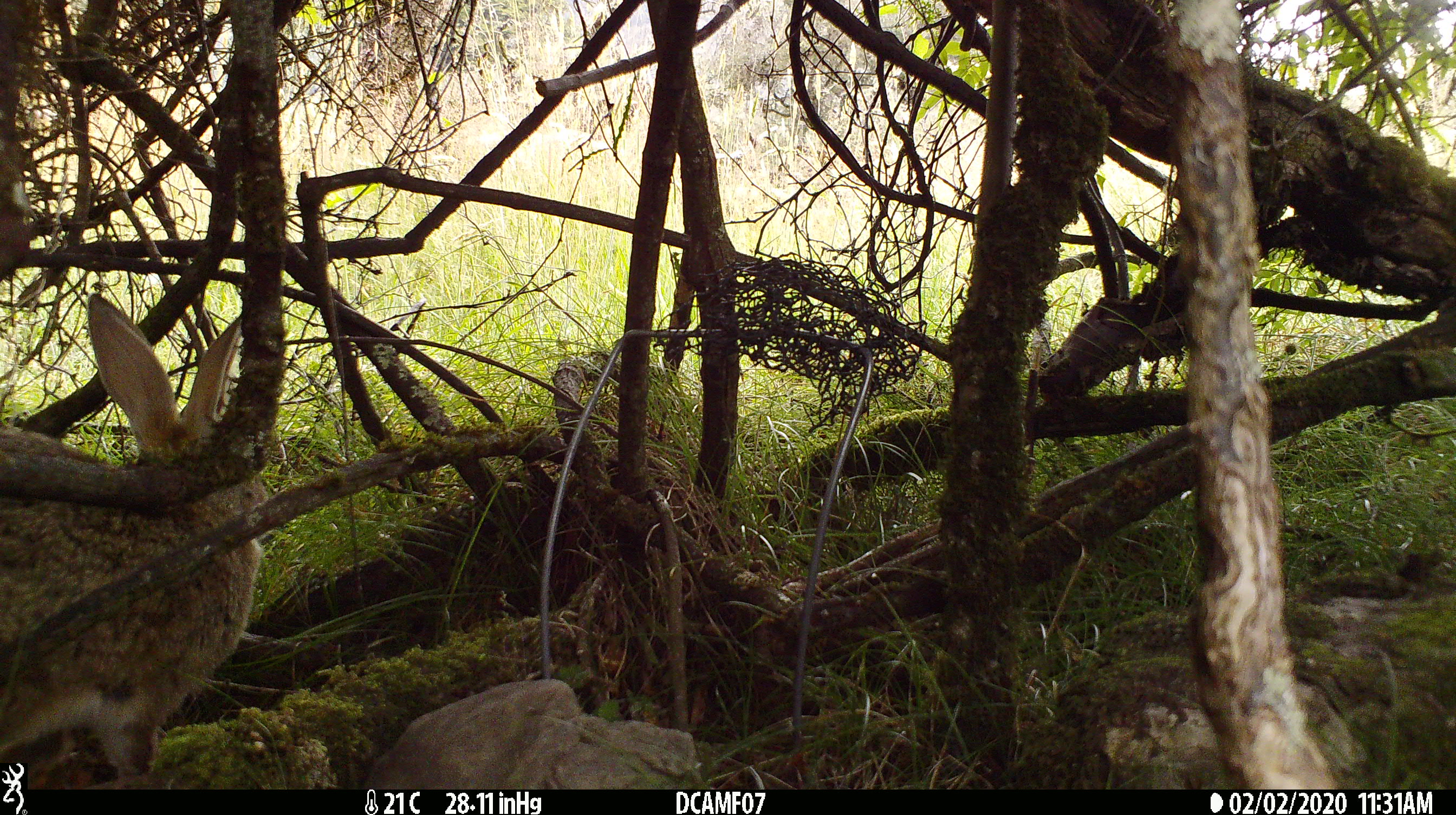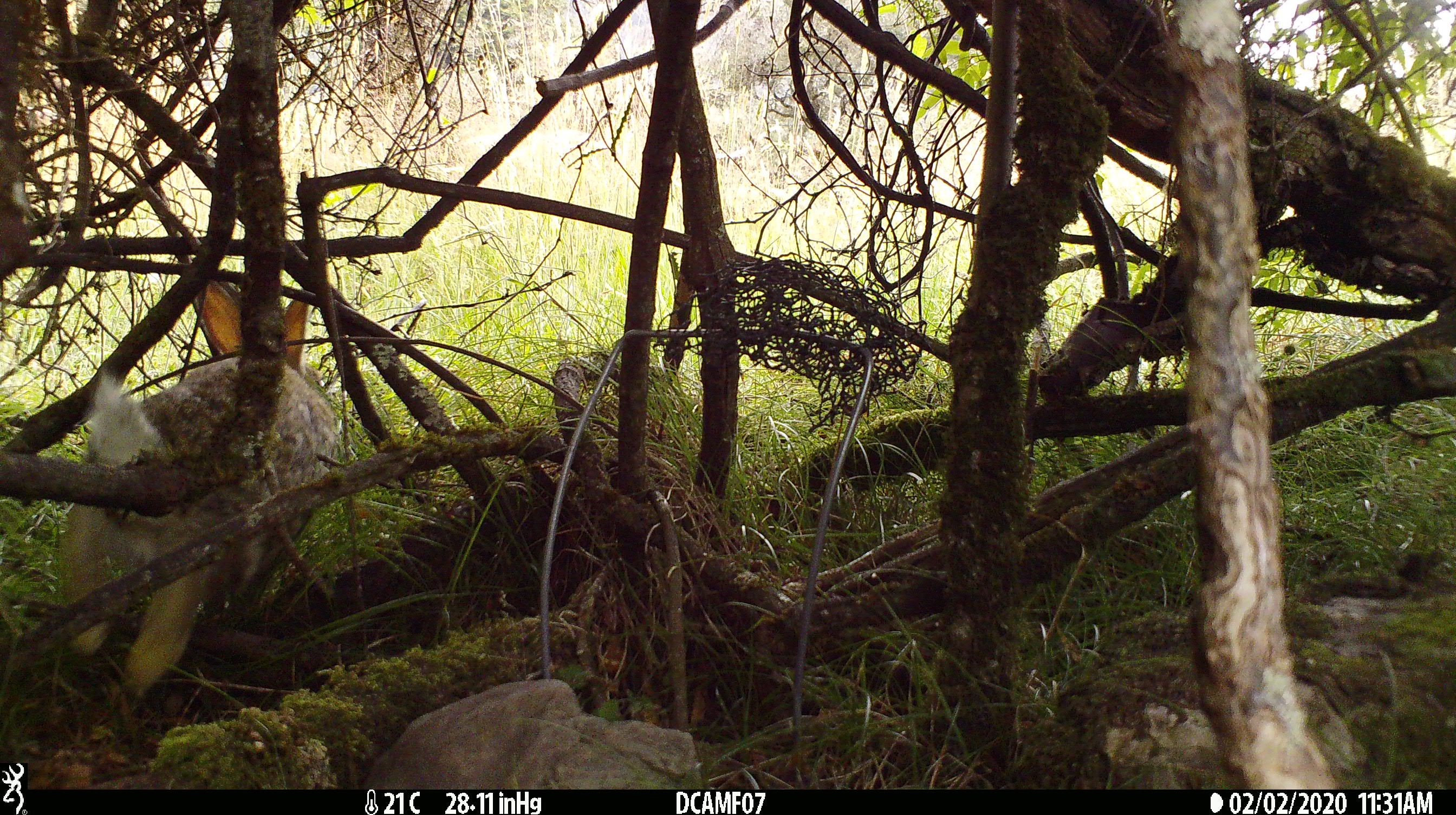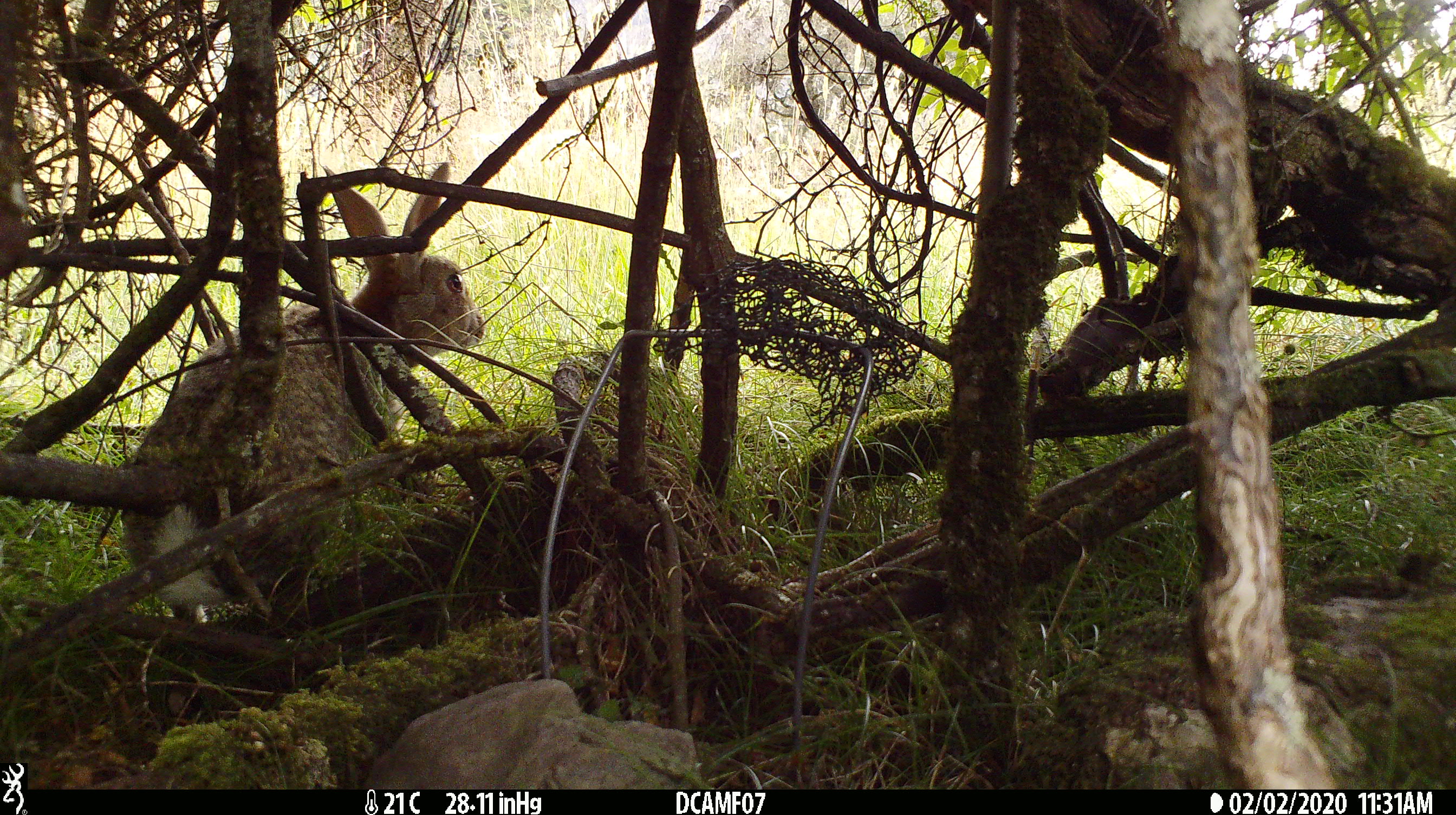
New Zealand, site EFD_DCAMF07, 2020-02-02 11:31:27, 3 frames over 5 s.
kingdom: Animalia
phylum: Chordata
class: Mammalia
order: Lagomorpha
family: Leporidae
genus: Oryctolagus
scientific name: Oryctolagus cuniculus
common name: european rabbit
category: rabbit